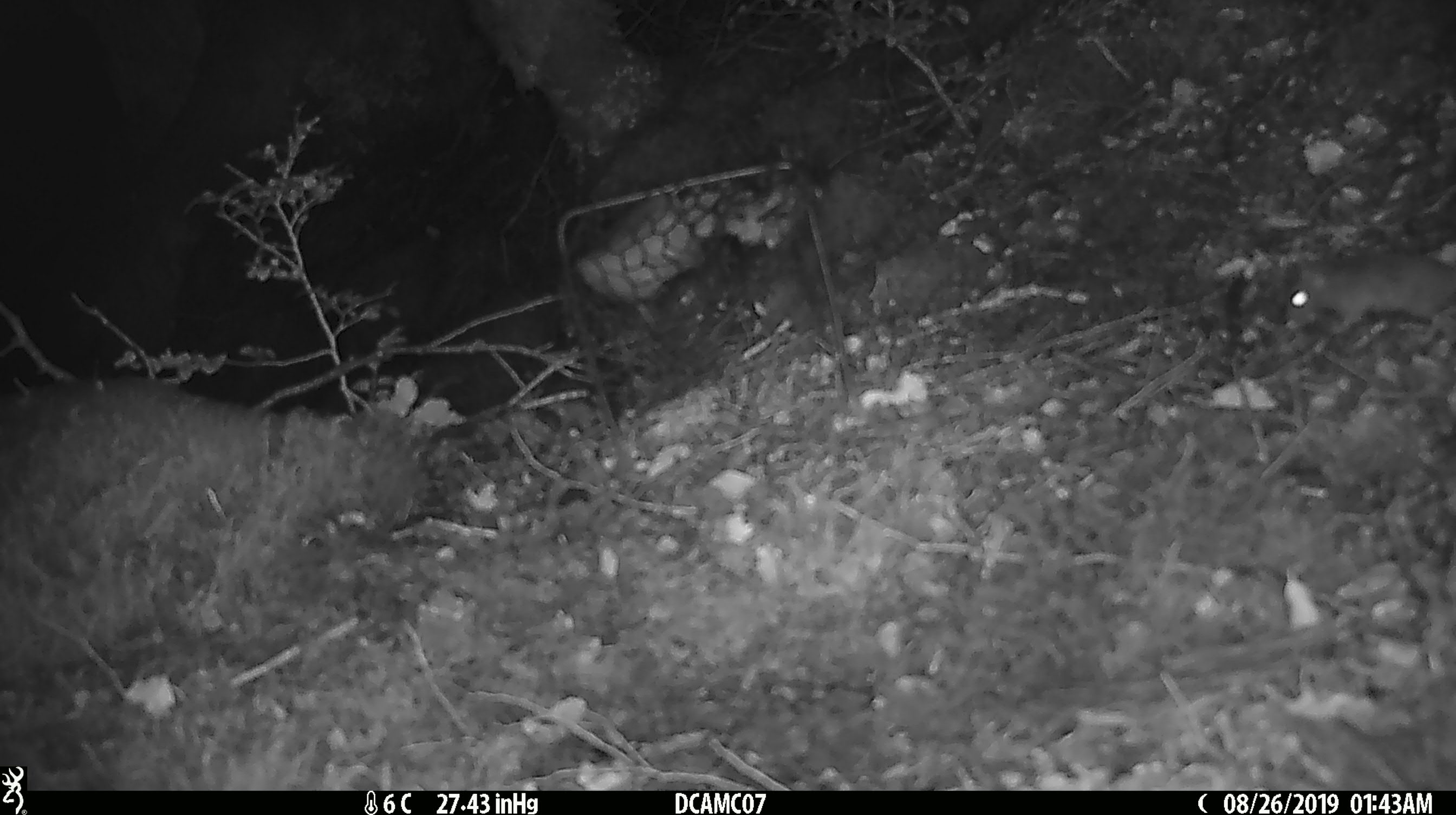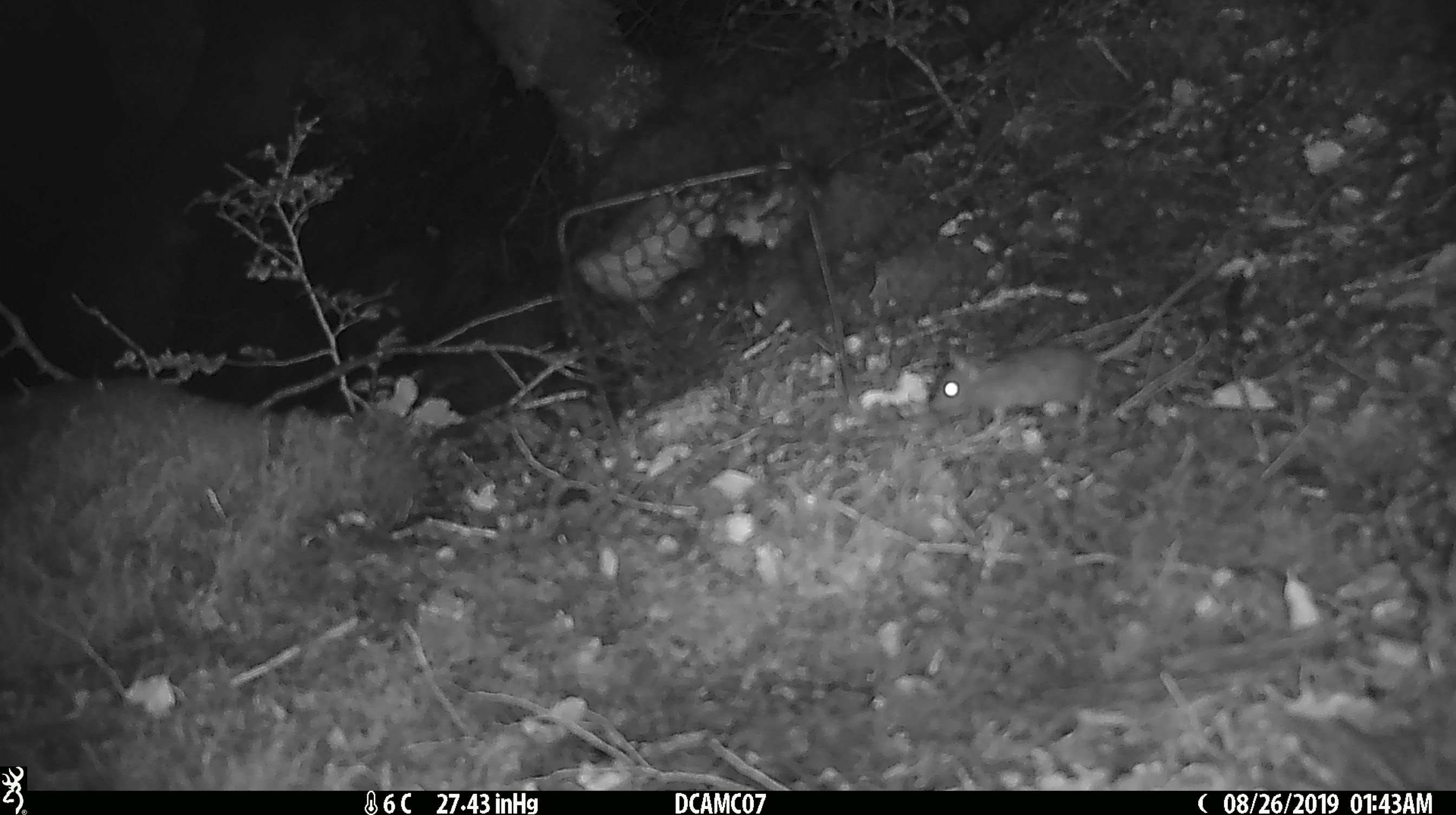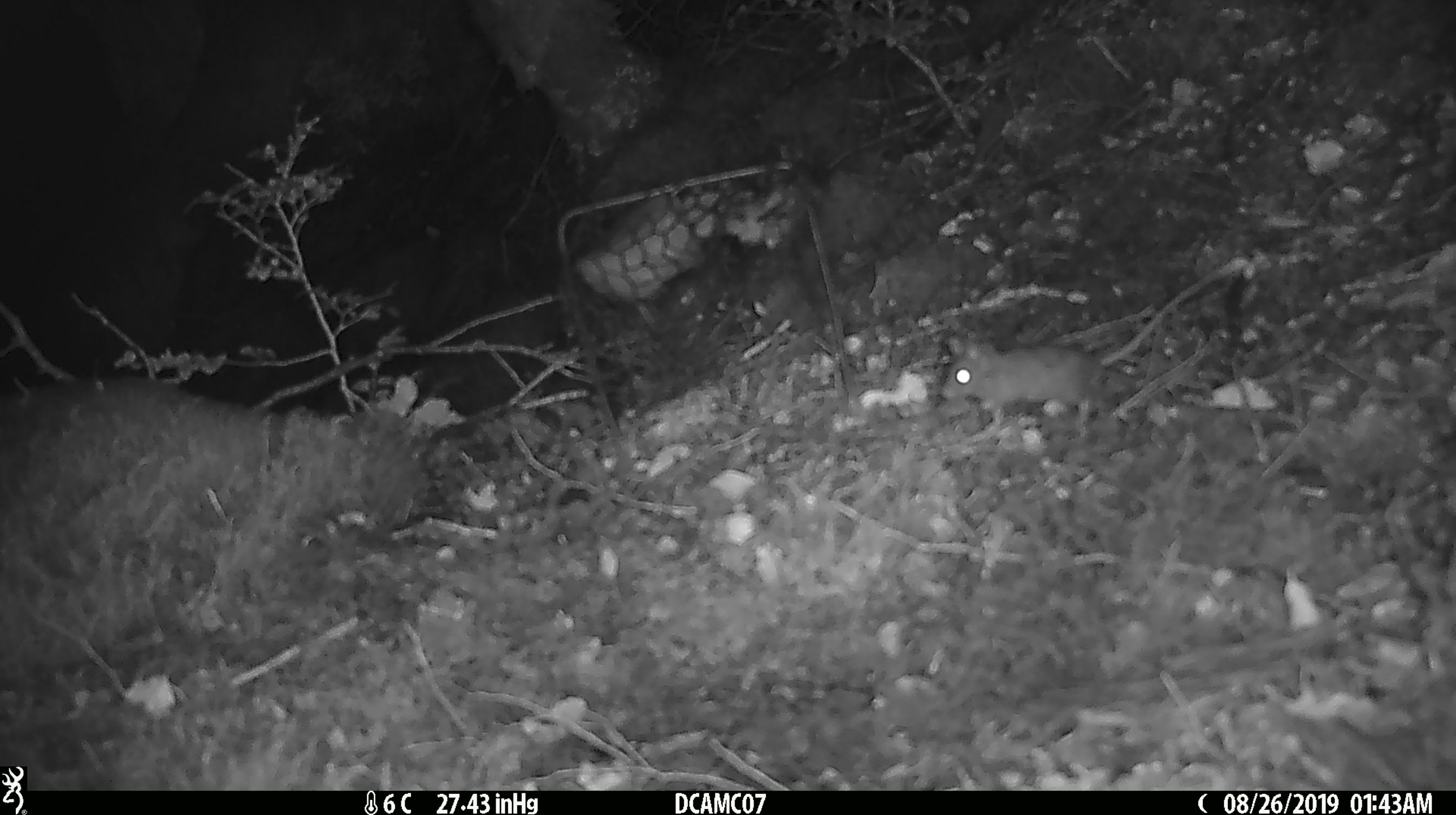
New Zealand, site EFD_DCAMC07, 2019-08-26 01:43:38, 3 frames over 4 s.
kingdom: Animalia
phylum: Chordata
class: Mammalia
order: Rodentia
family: Muridae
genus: Mus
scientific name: Mus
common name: mouse